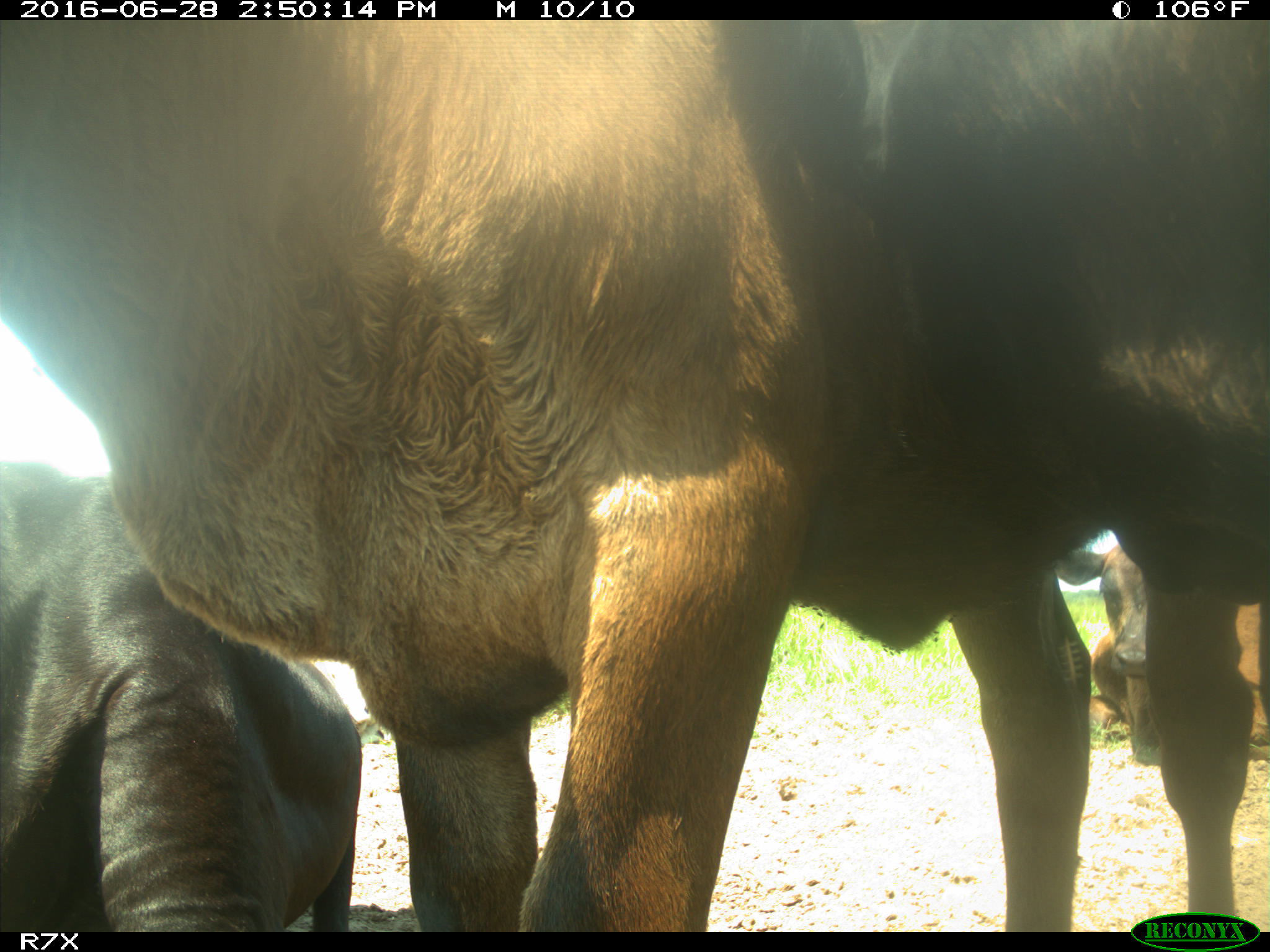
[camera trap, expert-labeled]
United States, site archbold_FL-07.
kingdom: Animalia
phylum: Chordata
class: Mammalia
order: Artiodactyla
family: Bovidae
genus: Bos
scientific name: Bos taurus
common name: domestic cow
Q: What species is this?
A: Bos taurus (domestic cow).